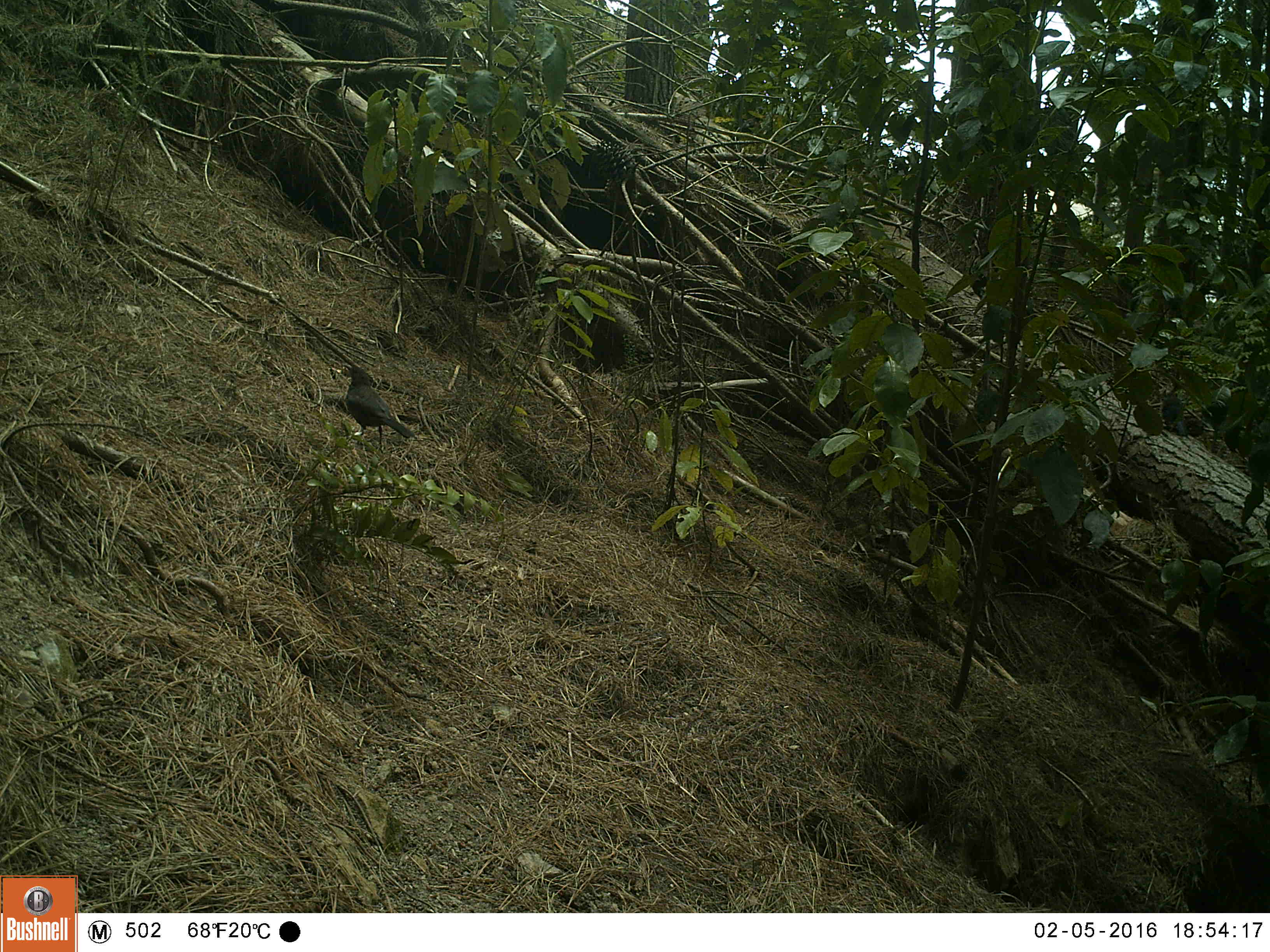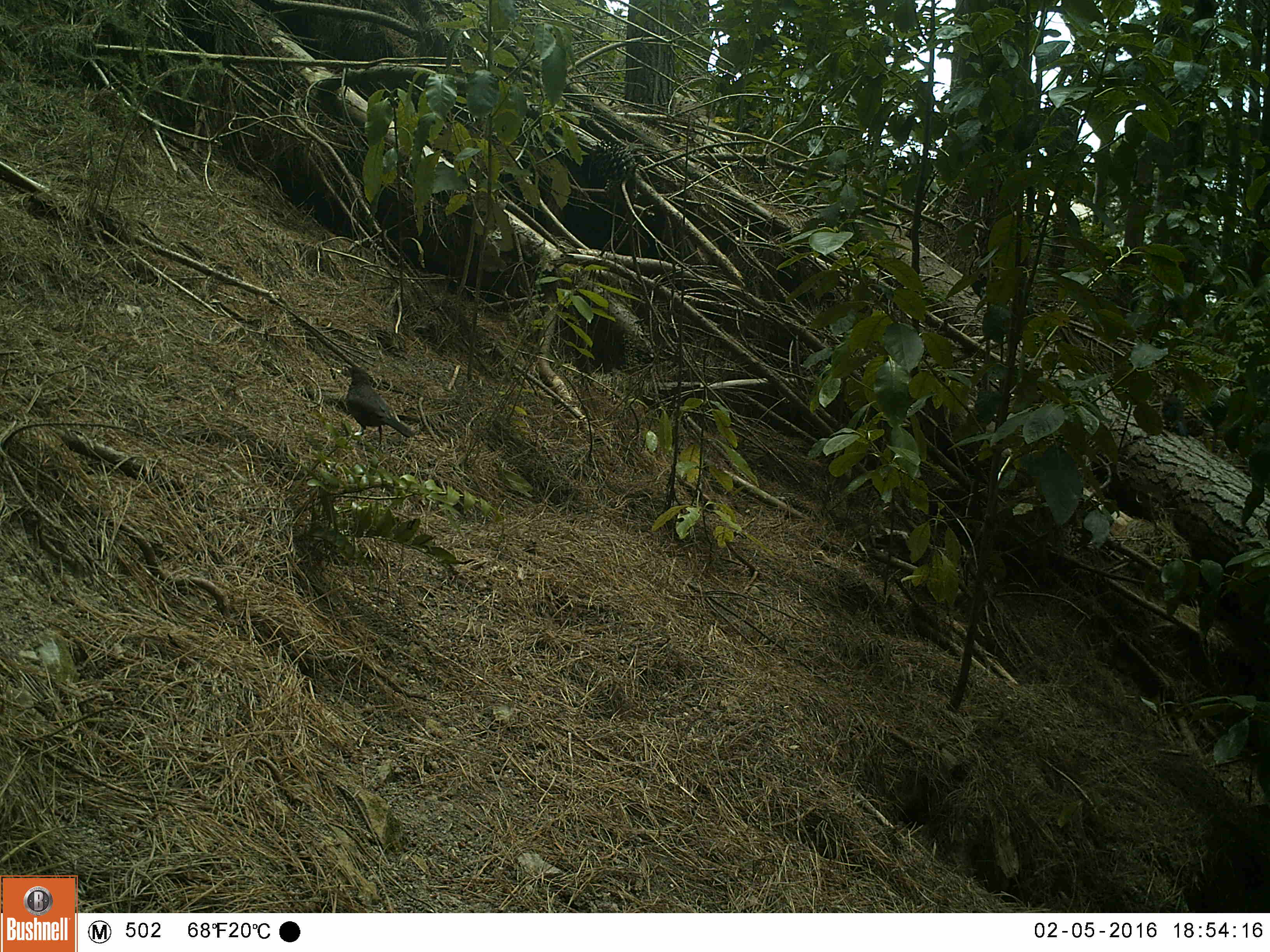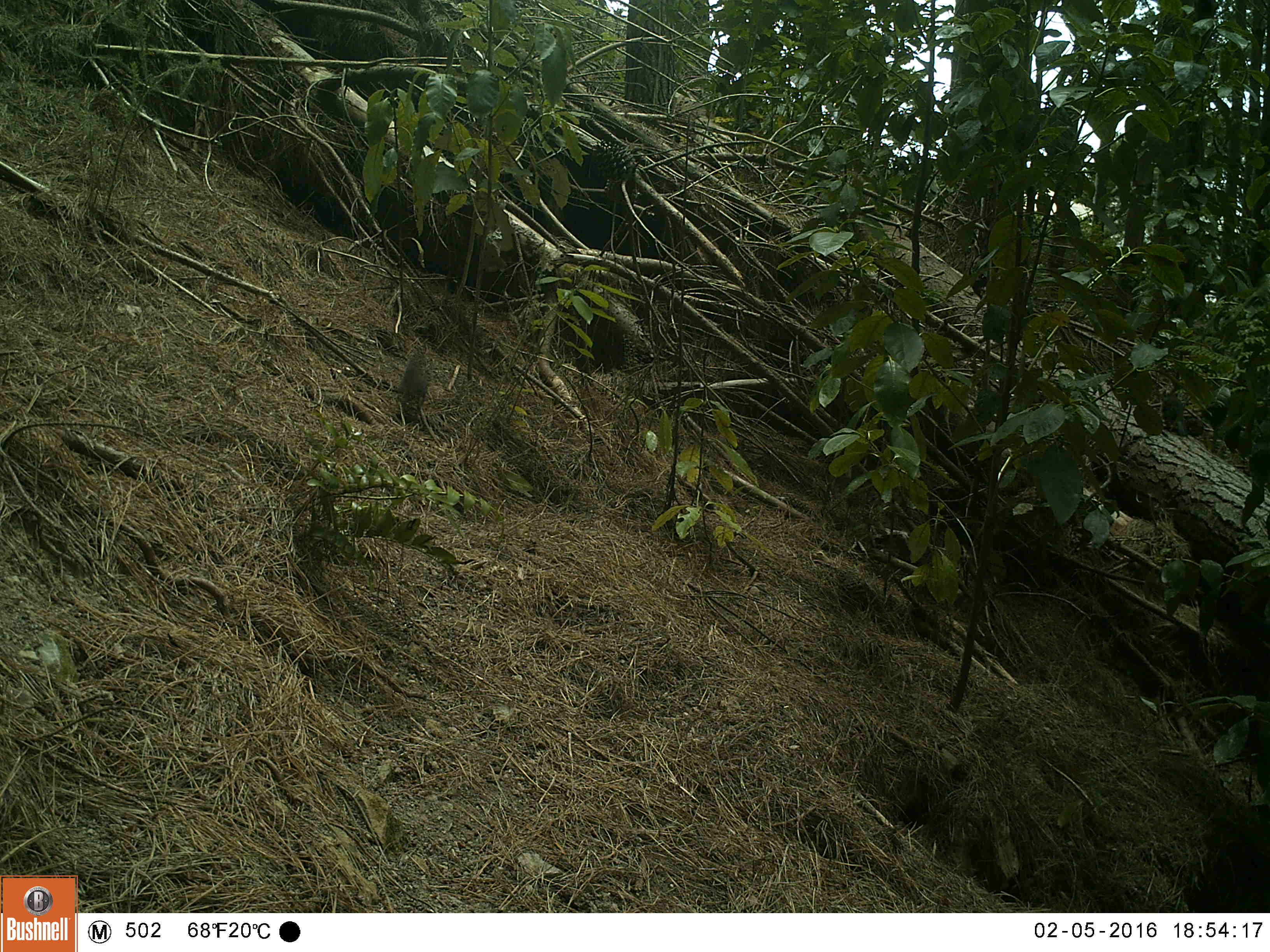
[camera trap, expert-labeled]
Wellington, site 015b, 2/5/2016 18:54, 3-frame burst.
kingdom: Animalia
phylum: Chordata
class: Aves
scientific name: Aves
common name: bird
Bird (Aves).